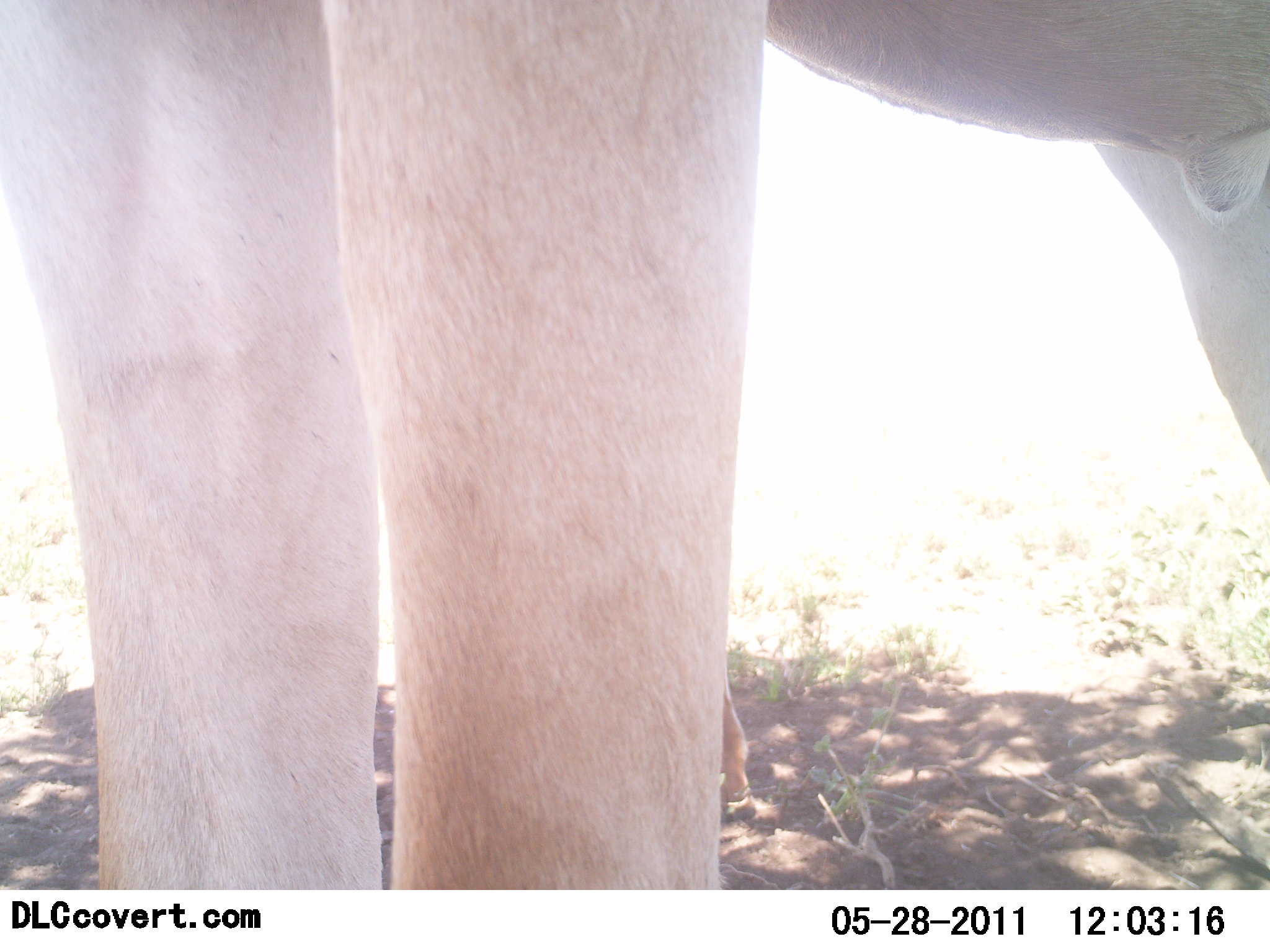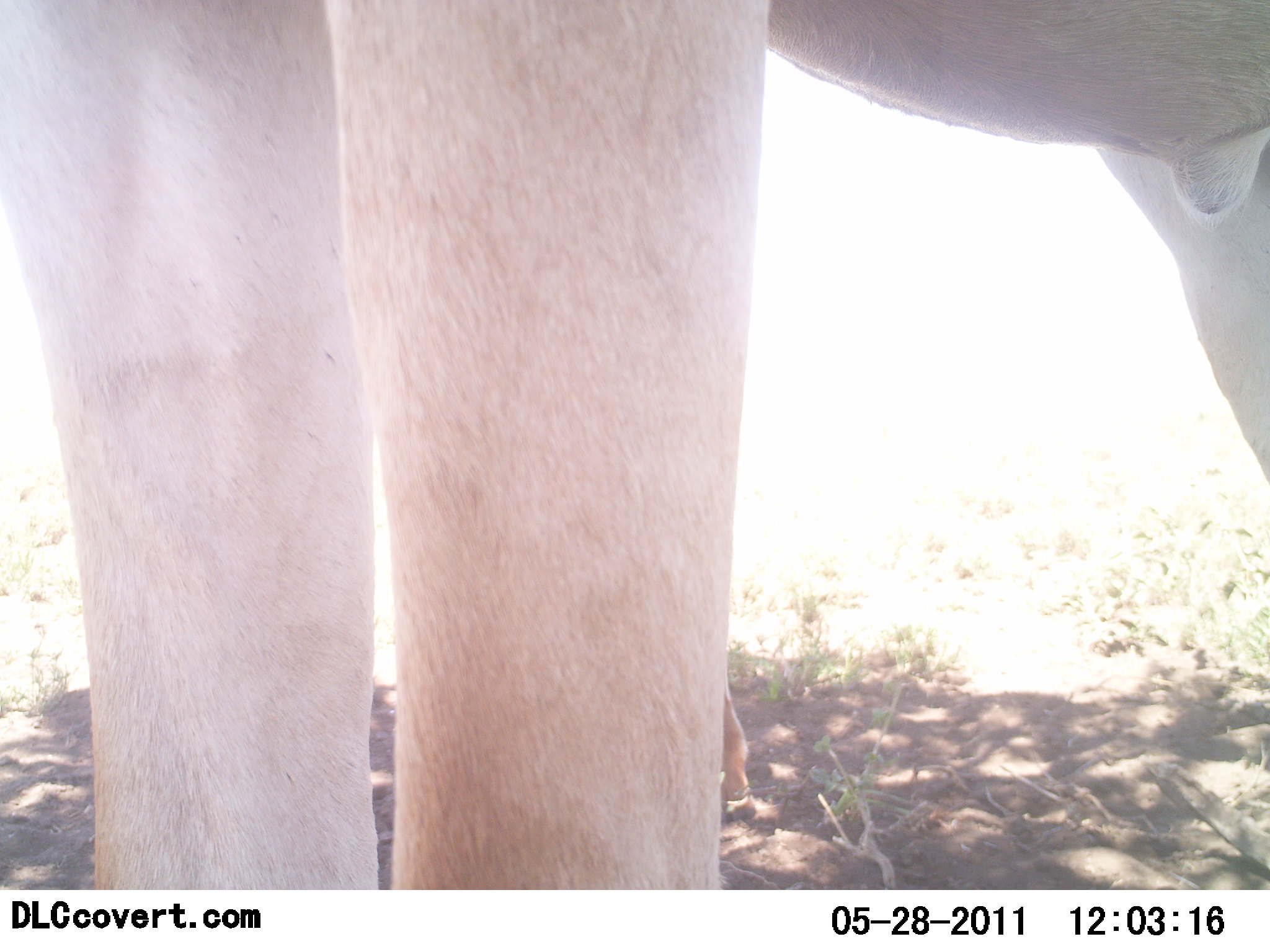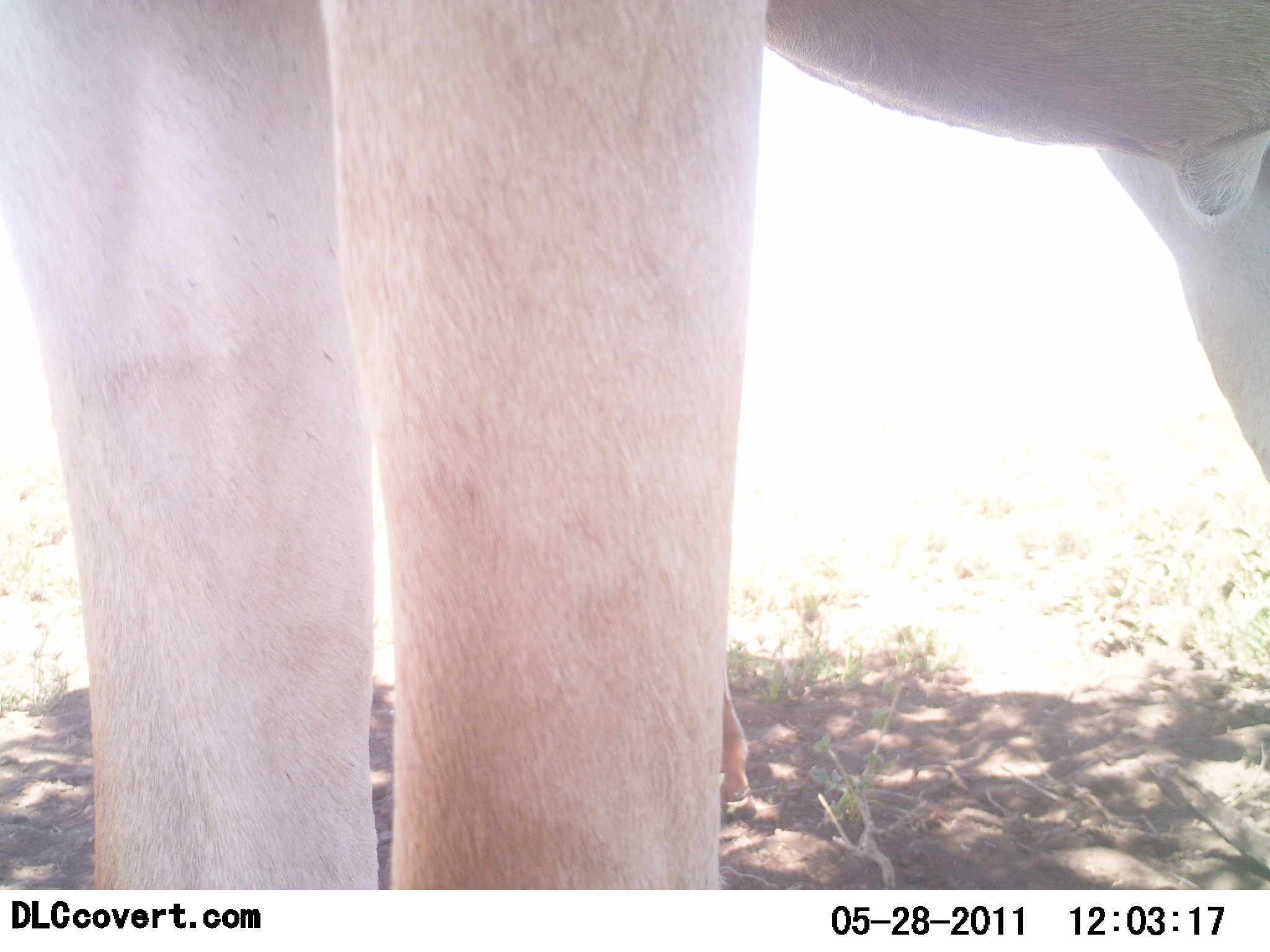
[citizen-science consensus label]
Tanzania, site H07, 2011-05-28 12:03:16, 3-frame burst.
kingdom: Animalia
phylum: Chordata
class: Mammalia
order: Artiodactyla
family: Bovidae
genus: Alcelaphus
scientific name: Alcelaphus buselaphus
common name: hartebeest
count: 1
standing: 100%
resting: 14%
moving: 0%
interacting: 0%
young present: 14%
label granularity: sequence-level